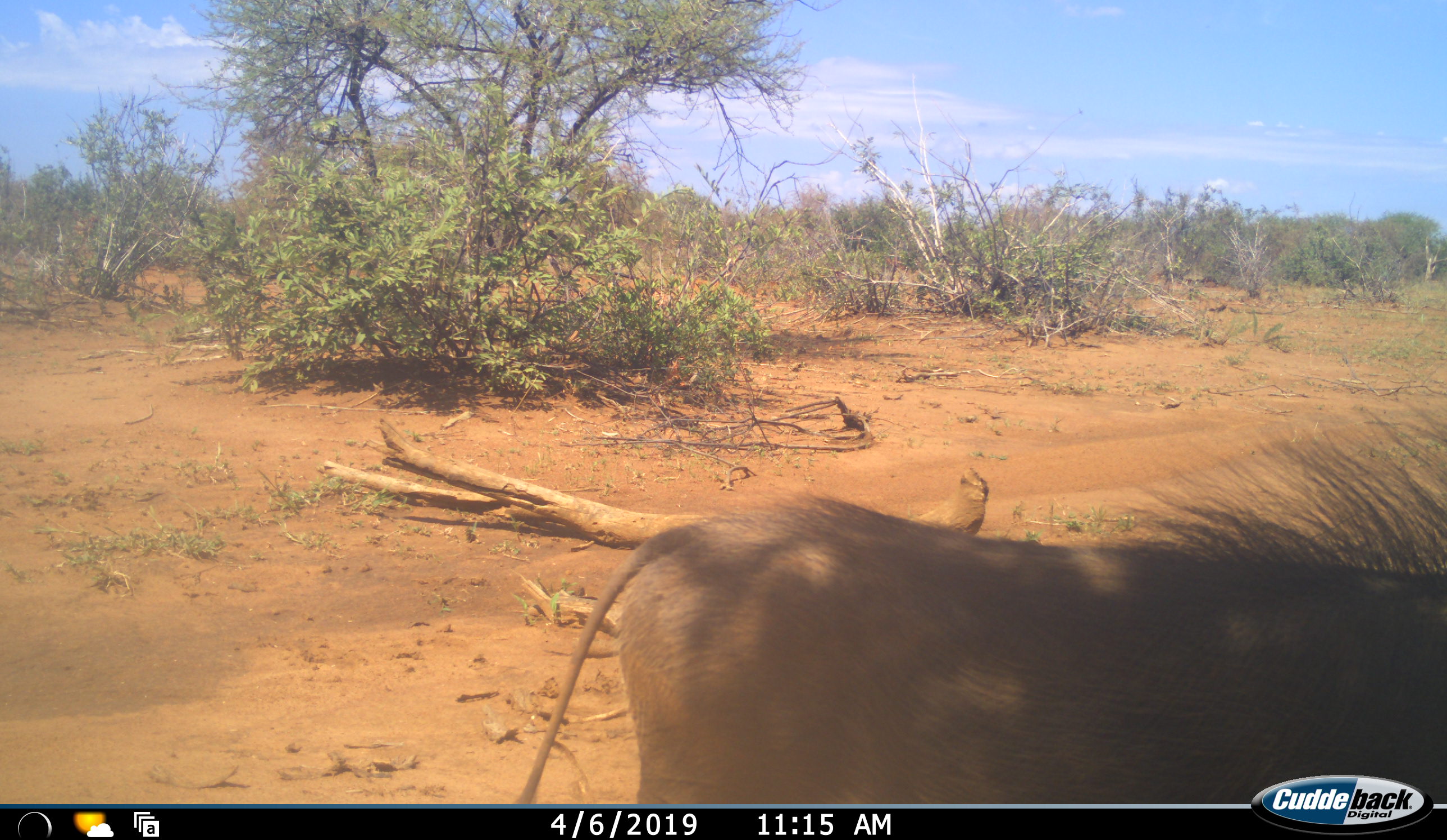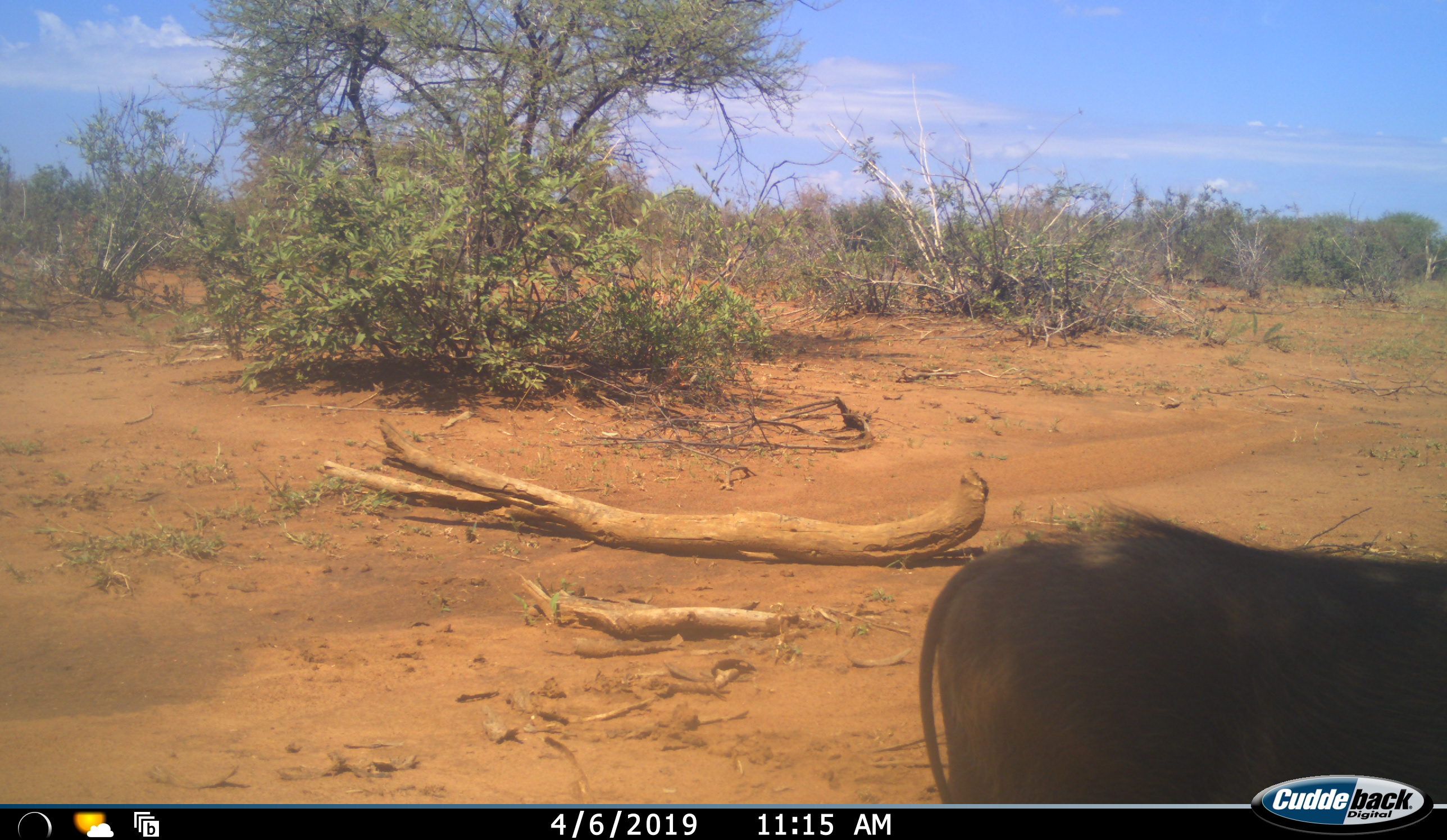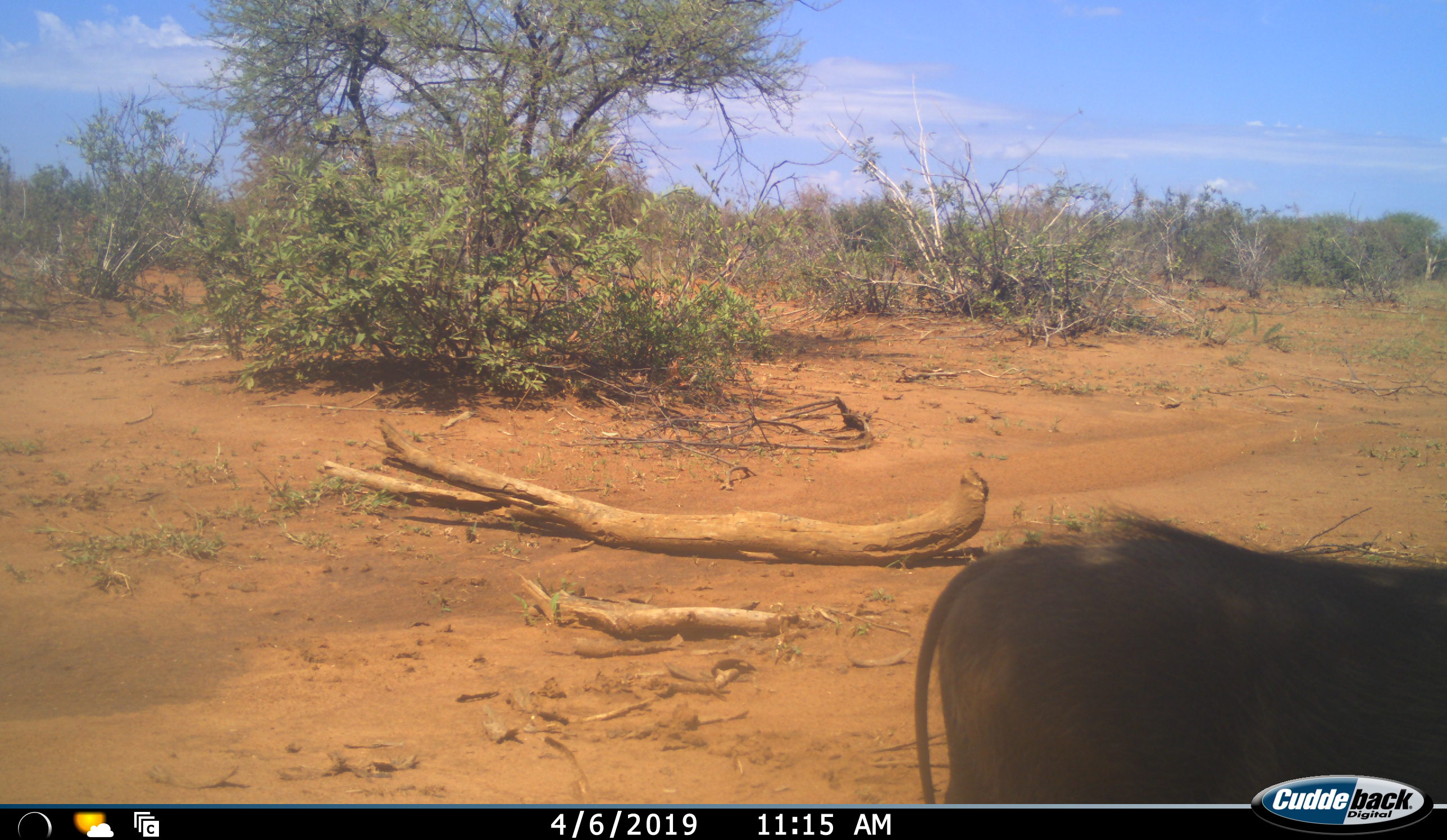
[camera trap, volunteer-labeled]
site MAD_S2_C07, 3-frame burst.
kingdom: Animalia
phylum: Chordata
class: Mammalia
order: Artiodactyla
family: Suidae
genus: Phacochoerus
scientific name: Phacochoerus africanus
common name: warthog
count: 1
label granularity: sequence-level